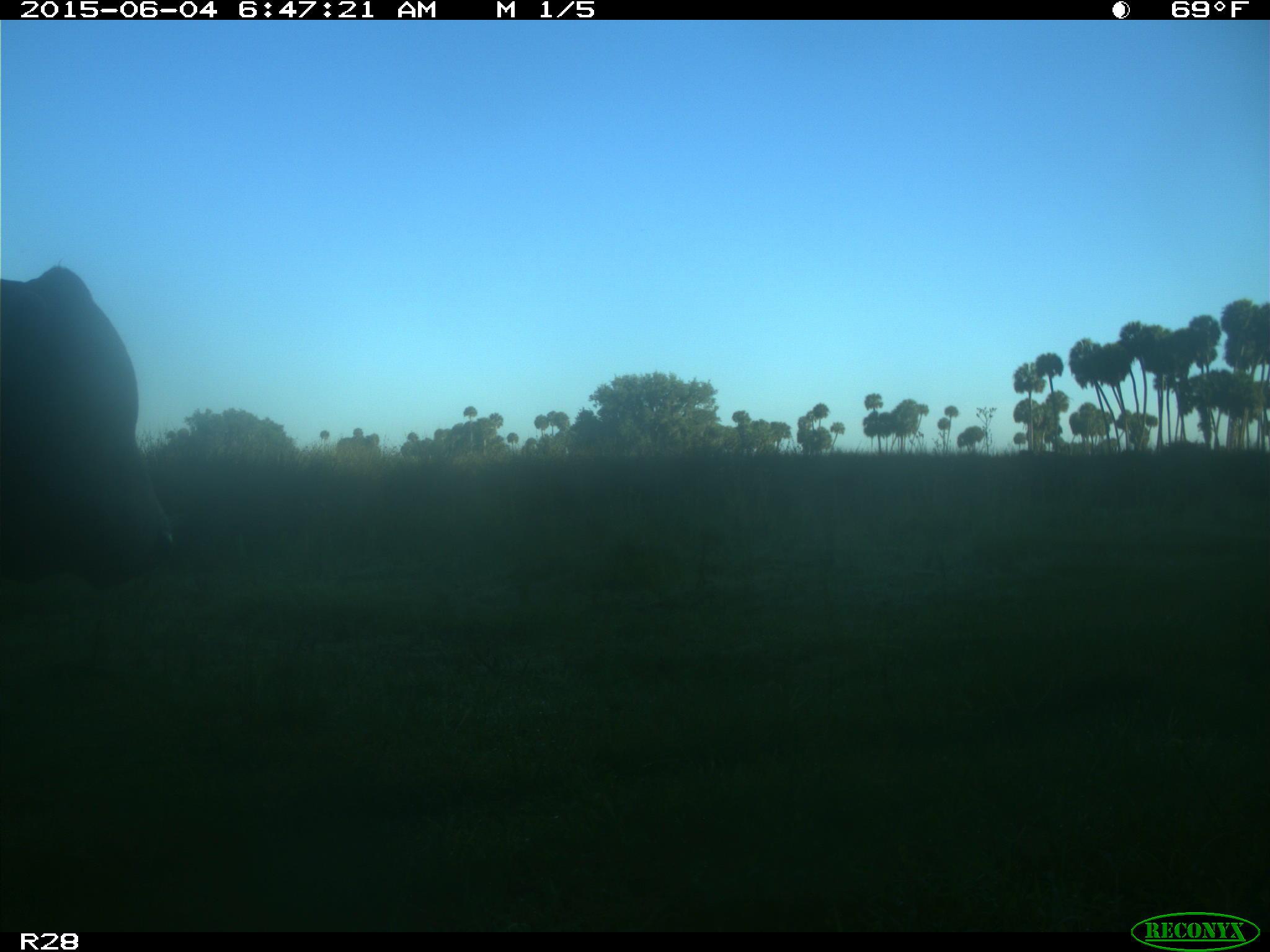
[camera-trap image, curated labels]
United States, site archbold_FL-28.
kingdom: Animalia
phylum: Chordata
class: Mammalia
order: Artiodactyla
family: Bovidae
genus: Bos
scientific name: Bos taurus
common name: domestic cow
Bos taurus (domestic cow).